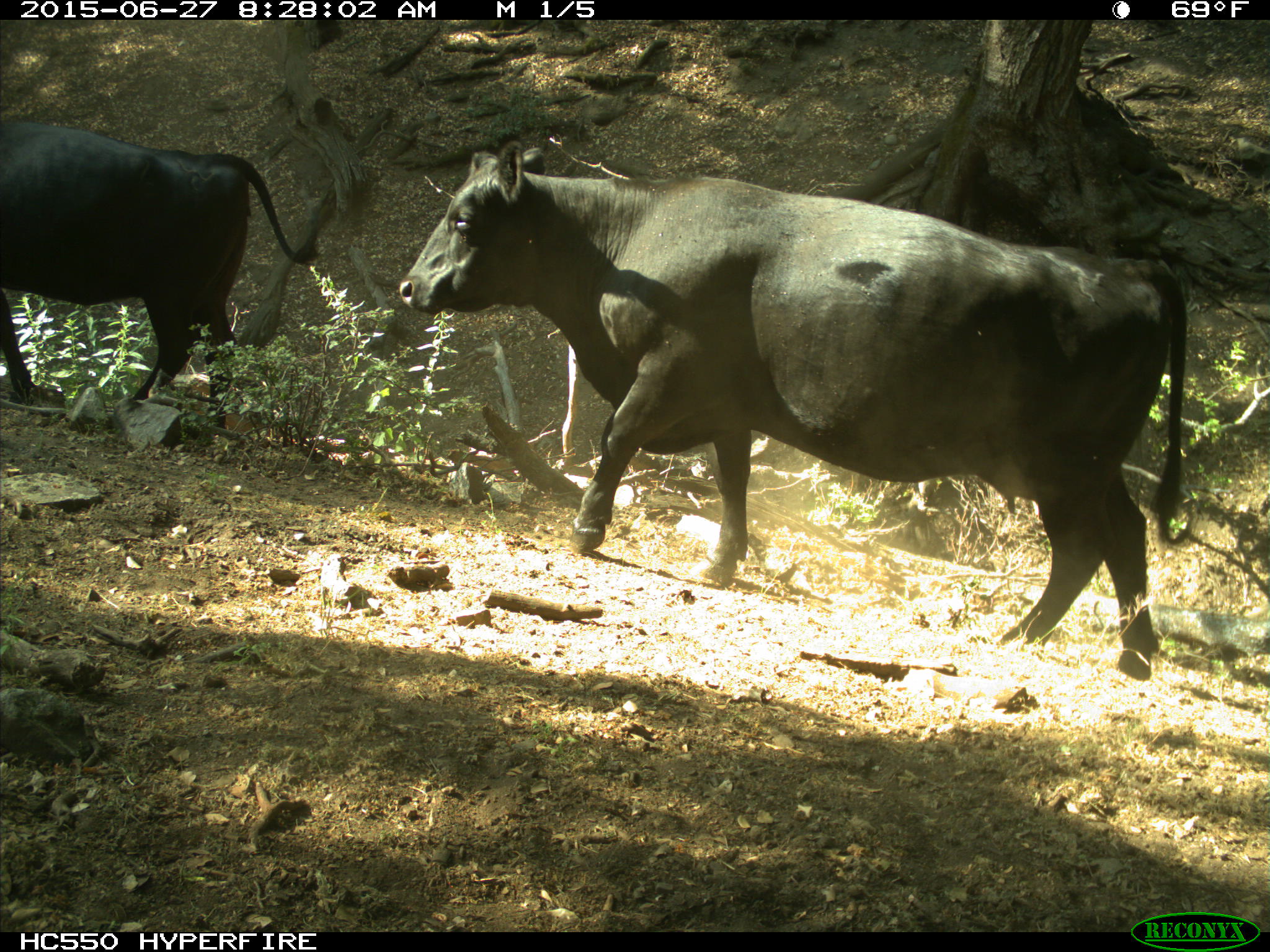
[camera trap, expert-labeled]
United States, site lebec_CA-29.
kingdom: Animalia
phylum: Chordata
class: Mammalia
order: Artiodactyla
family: Bovidae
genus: Bos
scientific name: Bos taurus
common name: domestic cow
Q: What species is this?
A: Bos taurus (domestic cow).